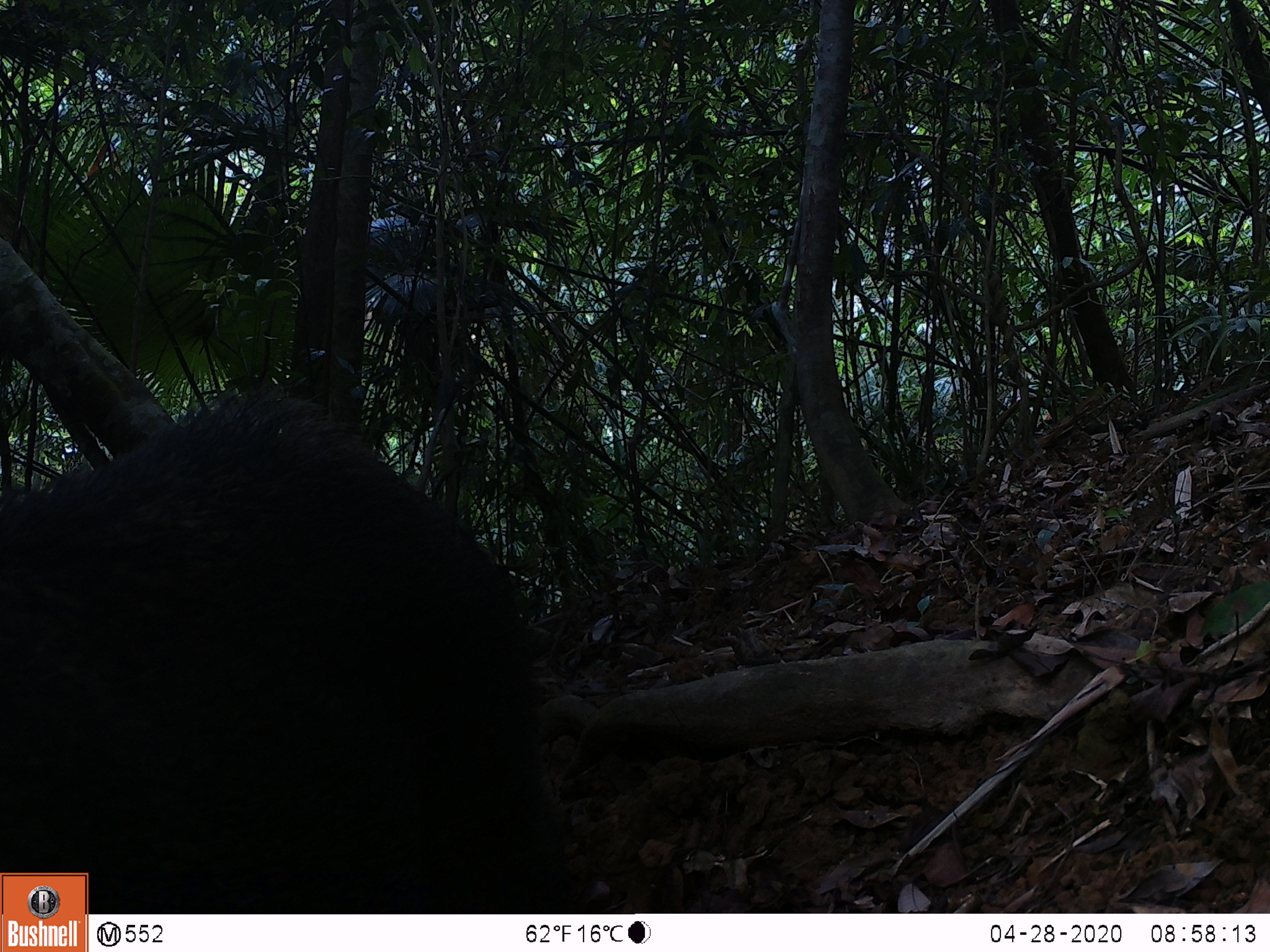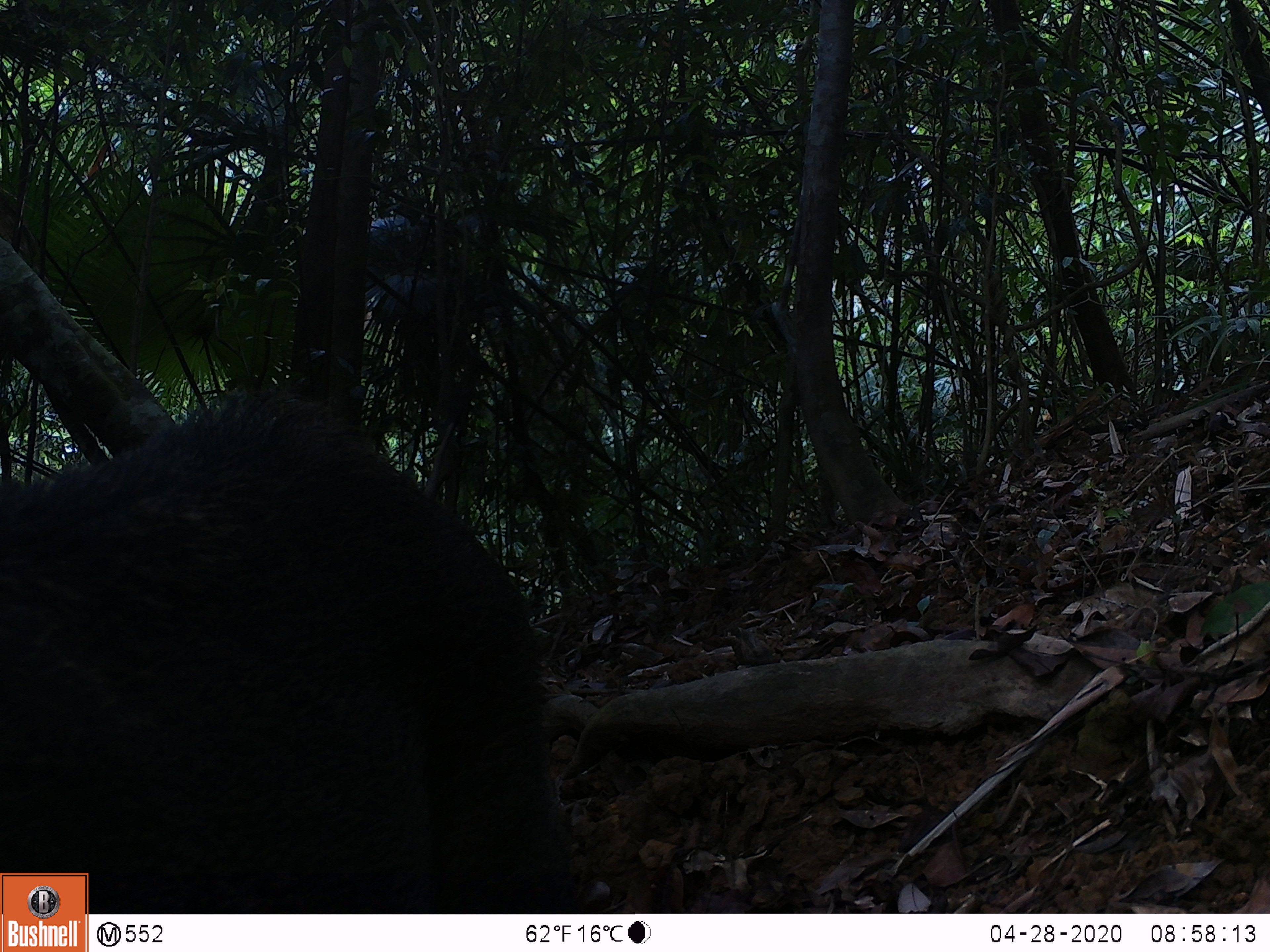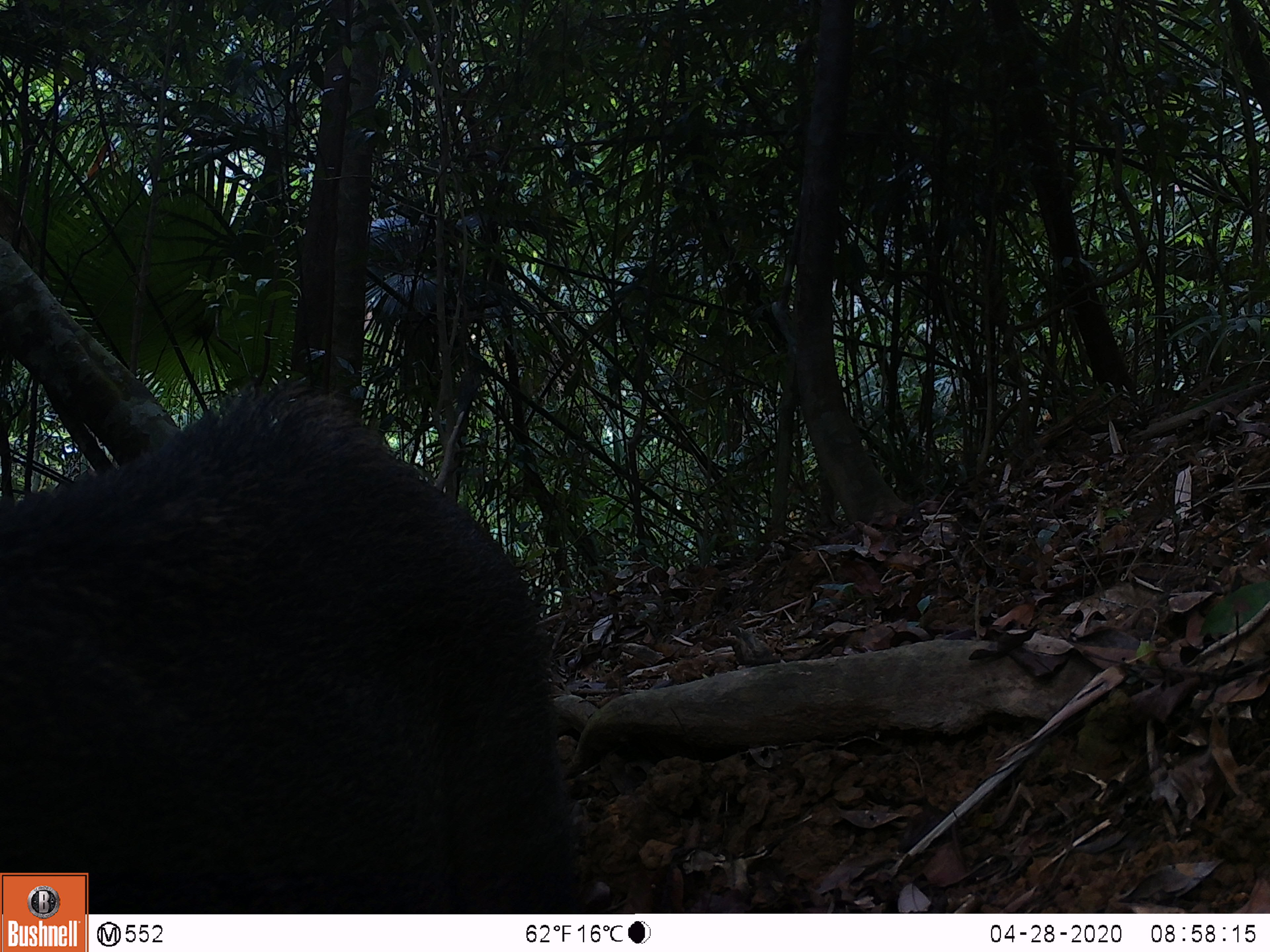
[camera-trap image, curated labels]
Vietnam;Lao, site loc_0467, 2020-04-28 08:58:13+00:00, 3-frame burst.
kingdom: Animalia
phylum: Chordata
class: Mammalia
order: Artiodactyla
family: Suidae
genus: Sus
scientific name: Sus scrofa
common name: eurasian wild pig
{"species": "eurasian wild pig (Sus scrofa)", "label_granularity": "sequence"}